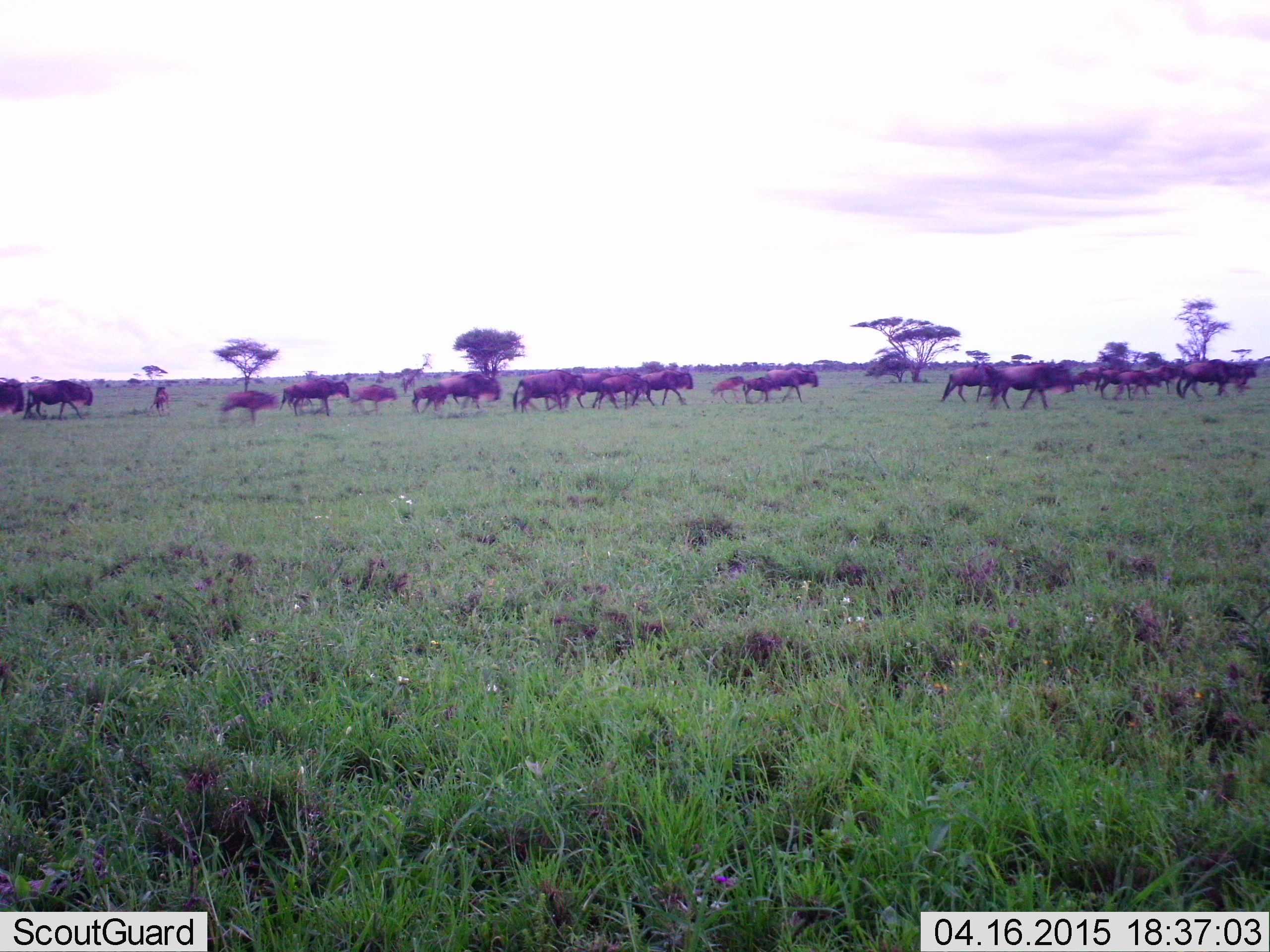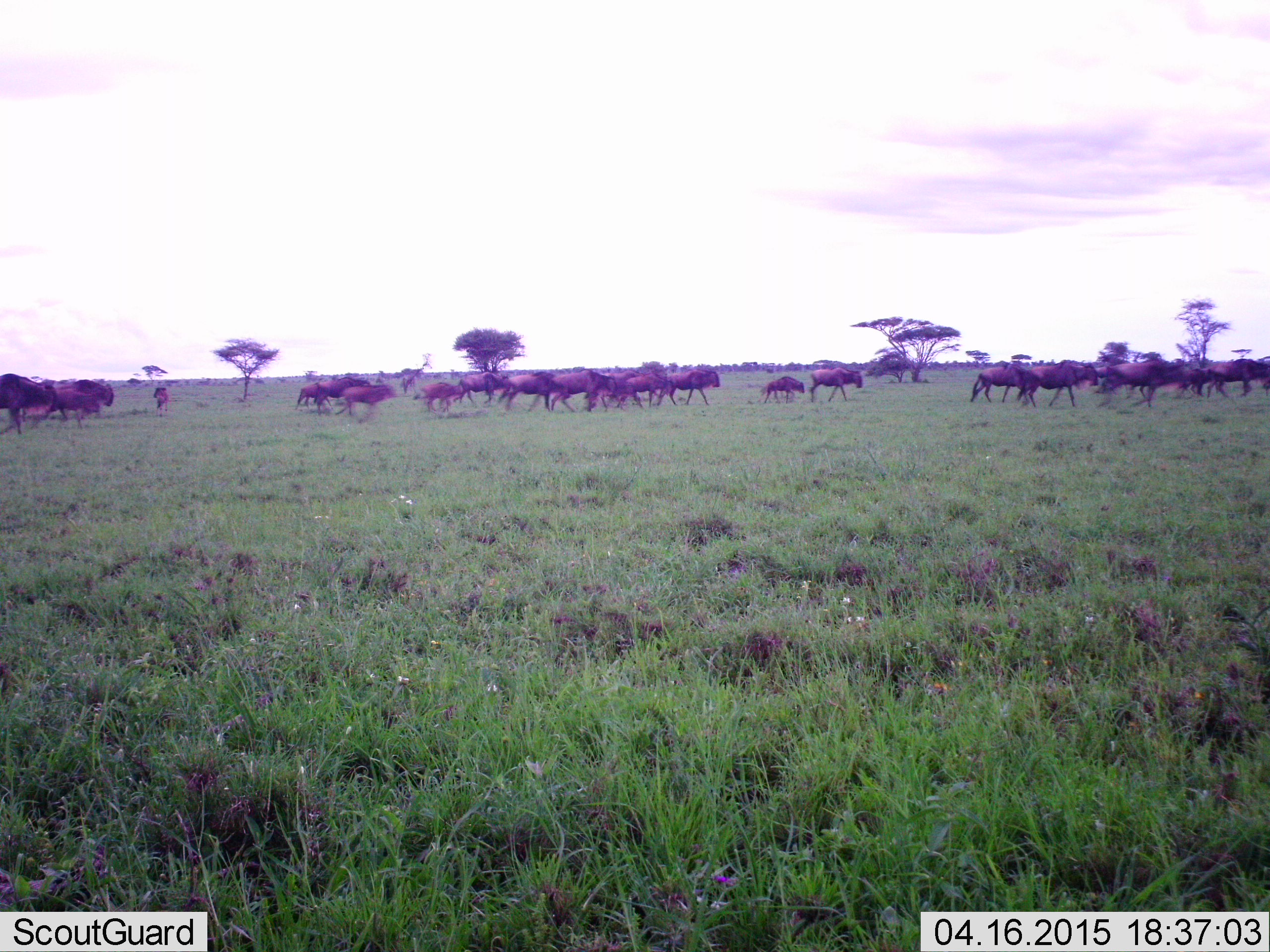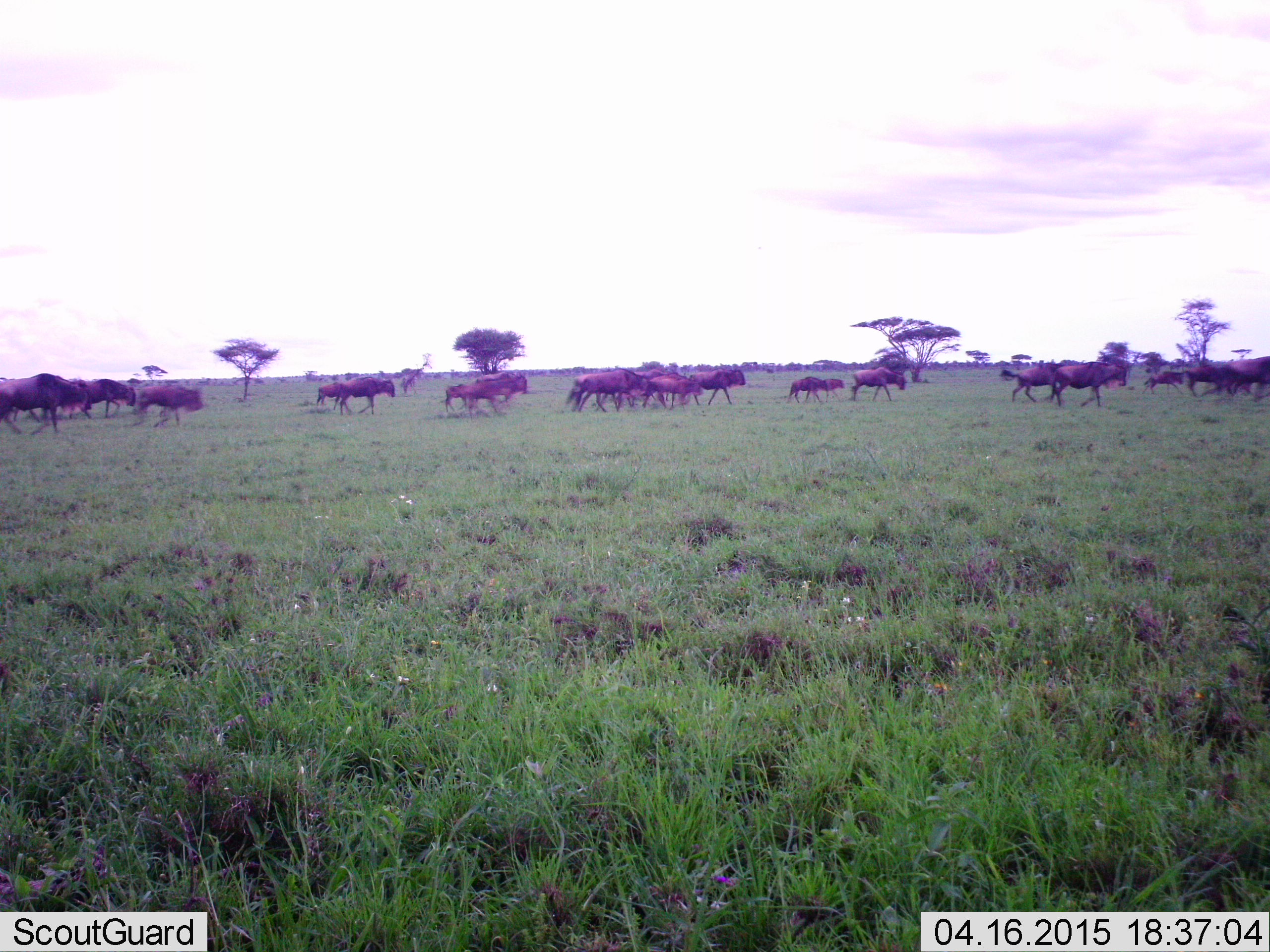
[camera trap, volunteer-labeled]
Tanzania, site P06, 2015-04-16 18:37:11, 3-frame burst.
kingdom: Animalia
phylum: Chordata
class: Mammalia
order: Artiodactyla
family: Bovidae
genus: Connochaetes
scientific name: Connochaetes taurinus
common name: blue wildebeest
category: wildebeest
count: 11-50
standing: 10%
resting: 0%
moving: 100%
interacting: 0%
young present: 80%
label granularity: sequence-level